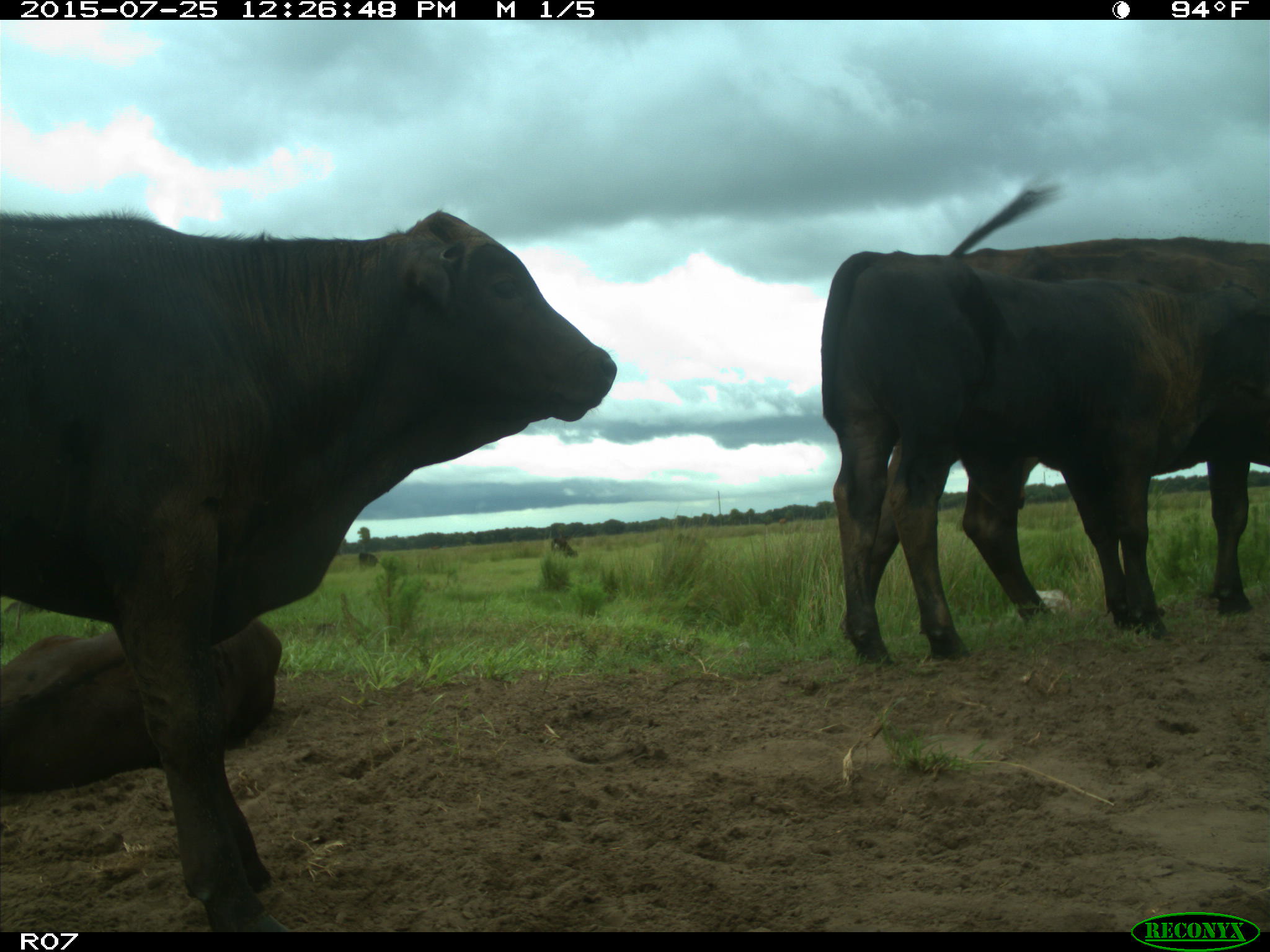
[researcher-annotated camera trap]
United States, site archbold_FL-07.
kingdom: Animalia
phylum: Chordata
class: Mammalia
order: Artiodactyla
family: Bovidae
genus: Bos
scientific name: Bos taurus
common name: domestic cow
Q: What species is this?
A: Bos taurus (domestic cow).